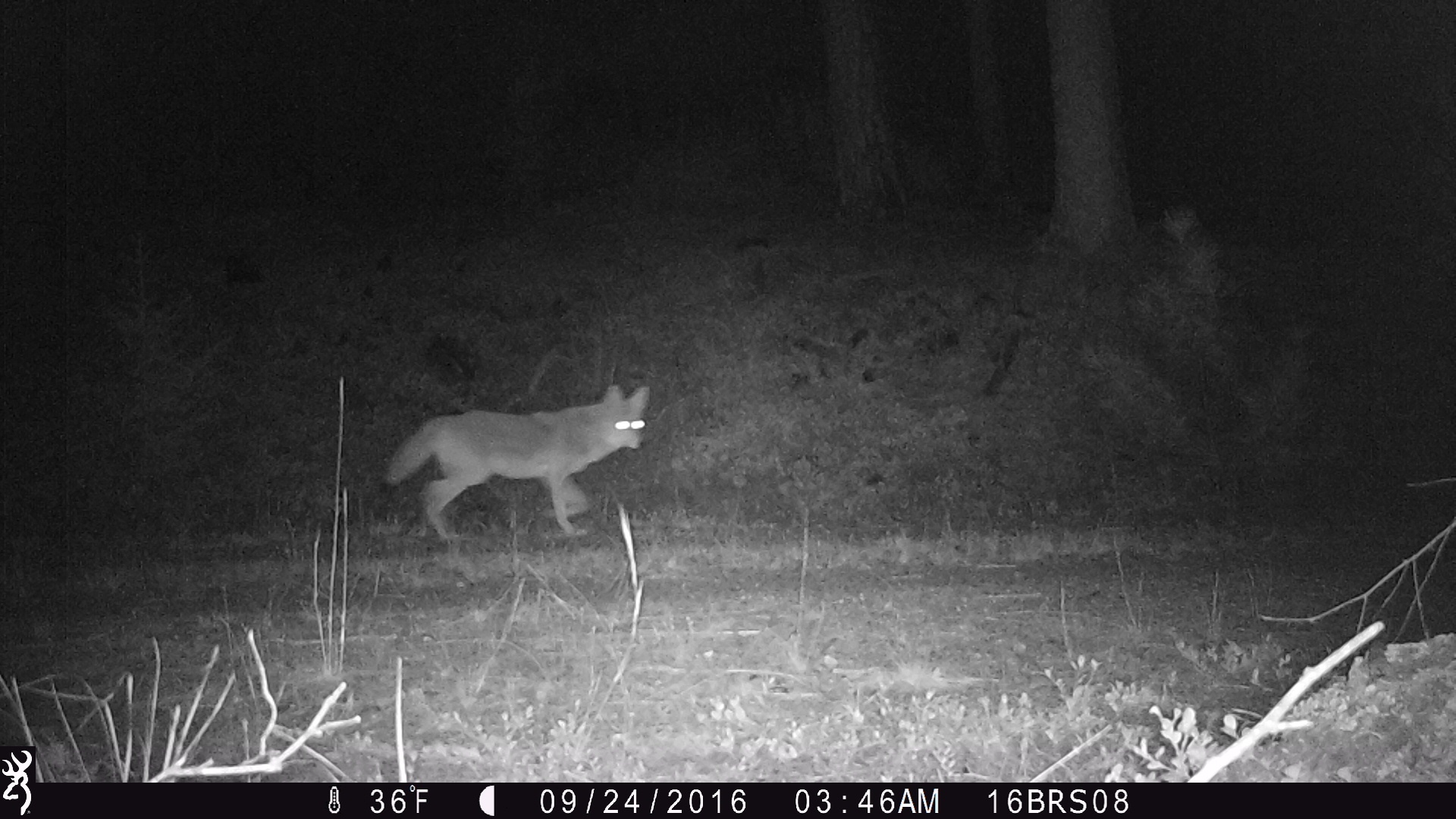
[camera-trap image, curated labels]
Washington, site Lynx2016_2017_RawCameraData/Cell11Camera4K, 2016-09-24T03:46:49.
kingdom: Animalia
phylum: Chordata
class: Mammalia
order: Carnivora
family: Canidae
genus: Canis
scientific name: Canis latrans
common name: coyote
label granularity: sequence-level